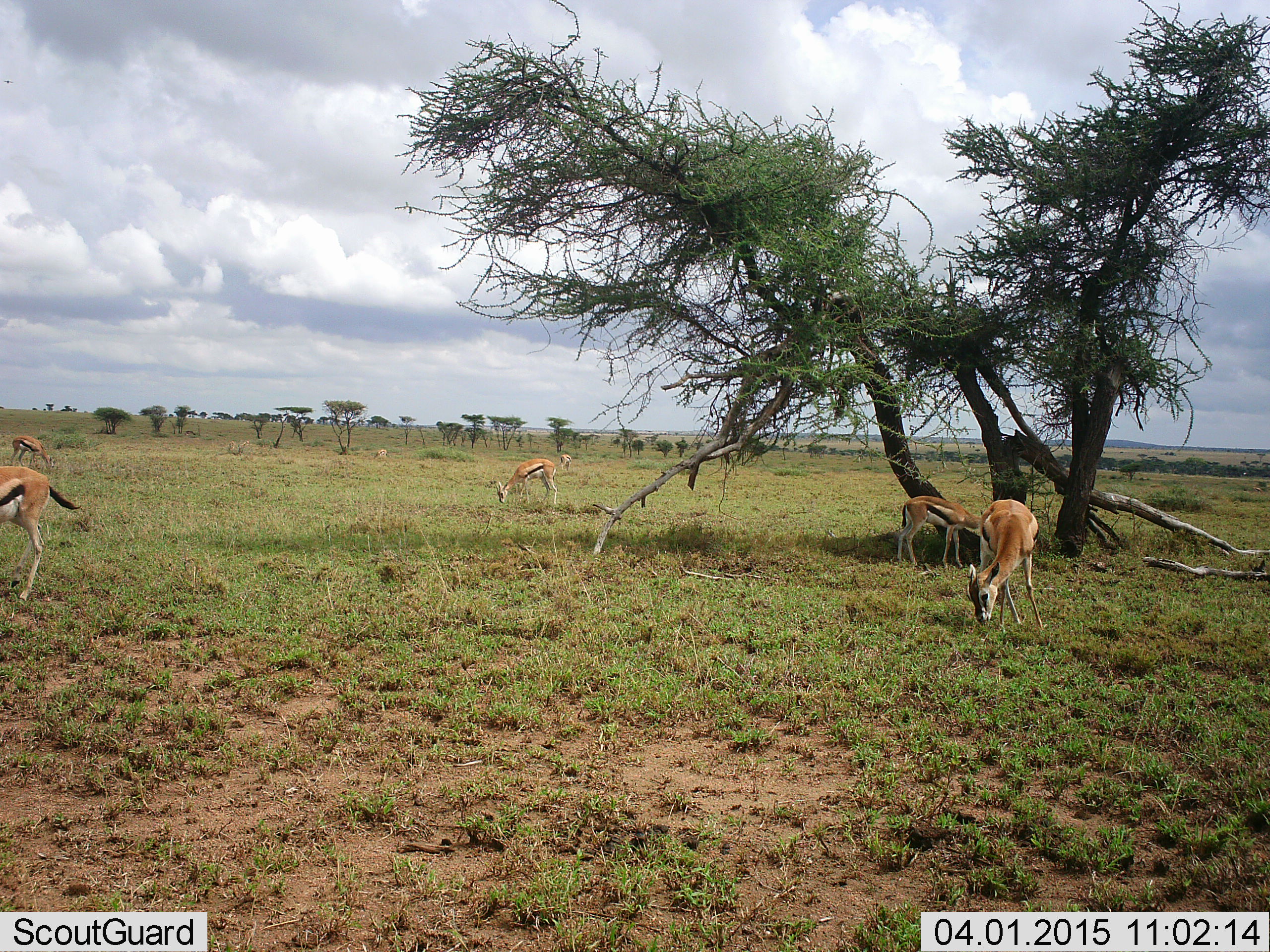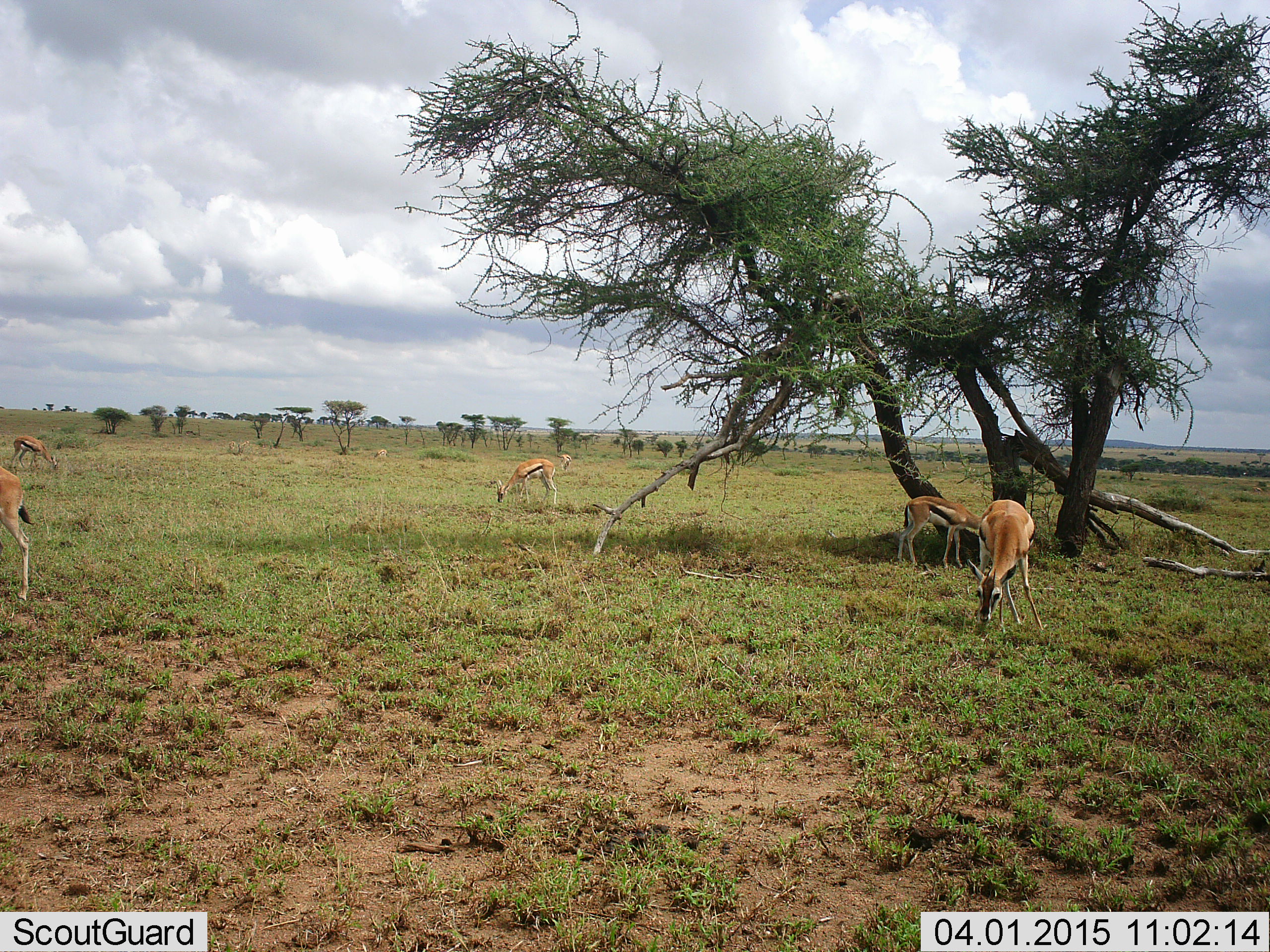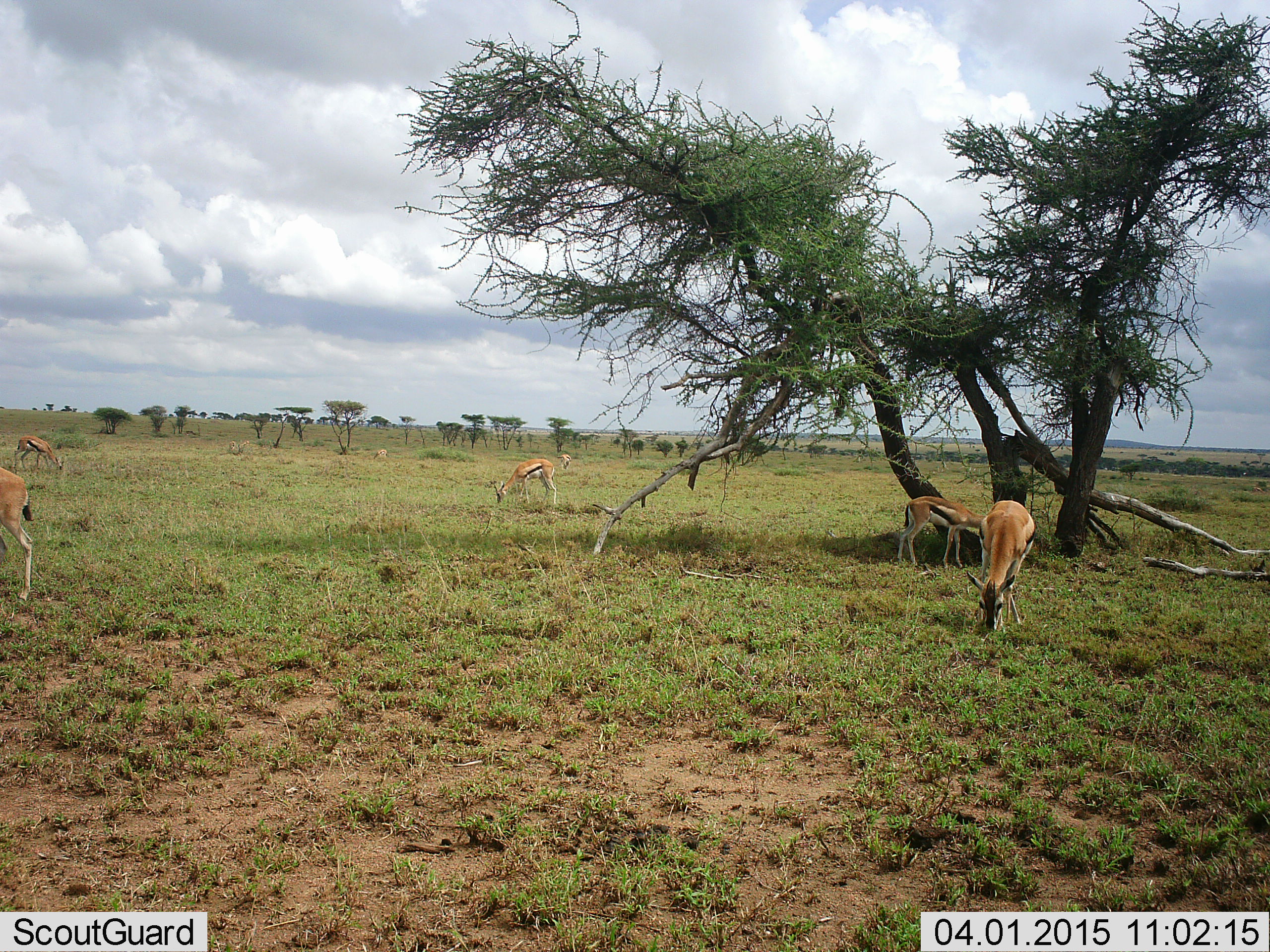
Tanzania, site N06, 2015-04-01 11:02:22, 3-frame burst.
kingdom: Animalia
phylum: Chordata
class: Mammalia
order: Artiodactyla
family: Bovidae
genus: Eudorcas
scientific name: Eudorcas thomsonii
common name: thomson's gazelle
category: gazellethomsons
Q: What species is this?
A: Gazellethomsons (thomson's gazelle) (Eudorcas thomsonii).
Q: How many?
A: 6.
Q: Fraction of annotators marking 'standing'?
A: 20%.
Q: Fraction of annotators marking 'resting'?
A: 0%.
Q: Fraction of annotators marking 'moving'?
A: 10%.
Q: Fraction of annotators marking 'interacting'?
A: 0%.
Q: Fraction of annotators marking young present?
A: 0%.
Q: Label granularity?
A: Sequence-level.